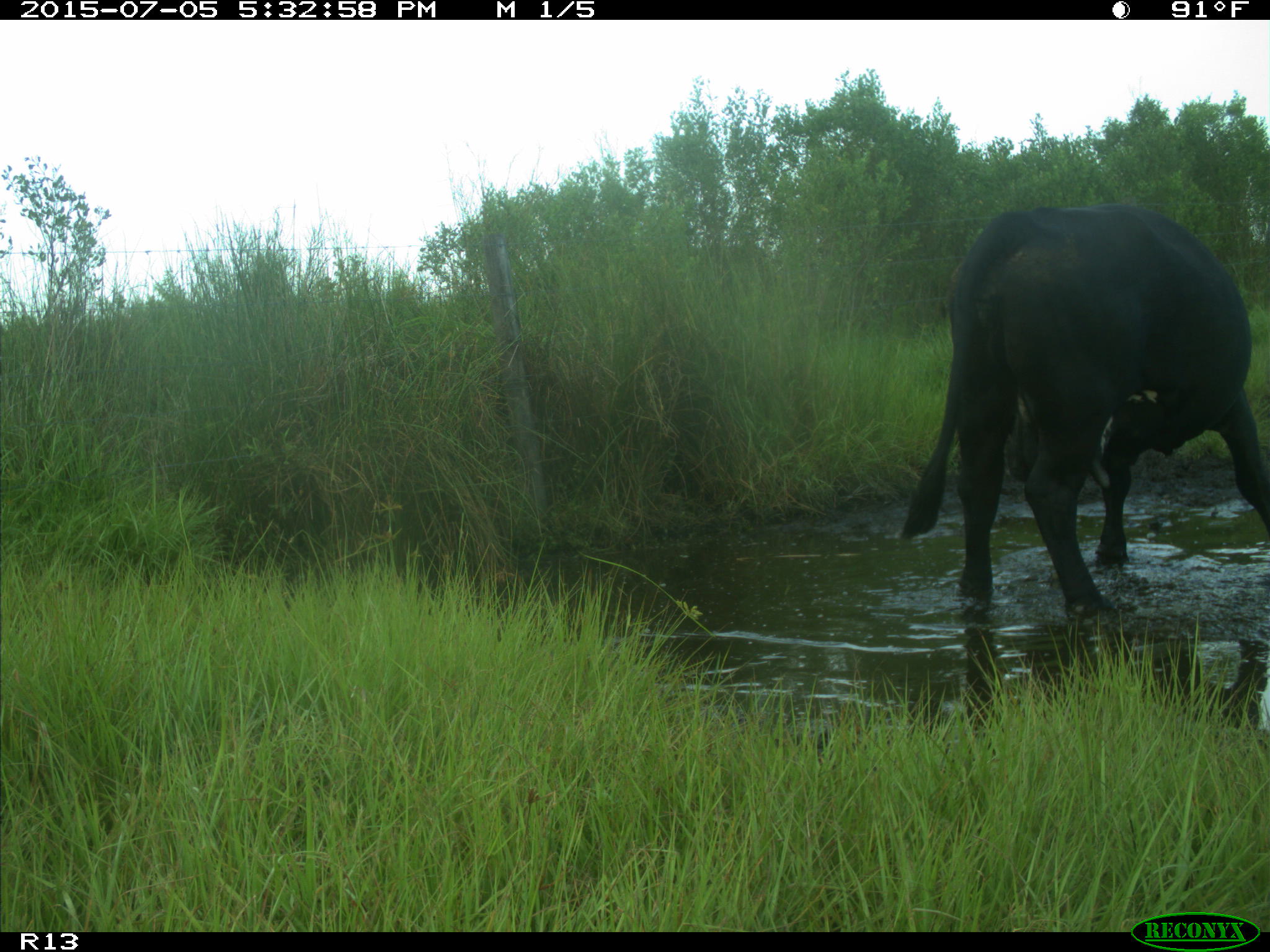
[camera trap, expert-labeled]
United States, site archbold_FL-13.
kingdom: Animalia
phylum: Chordata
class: Mammalia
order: Artiodactyla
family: Bovidae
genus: Bos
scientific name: Bos taurus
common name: domestic cow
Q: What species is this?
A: Bos taurus (domestic cow).